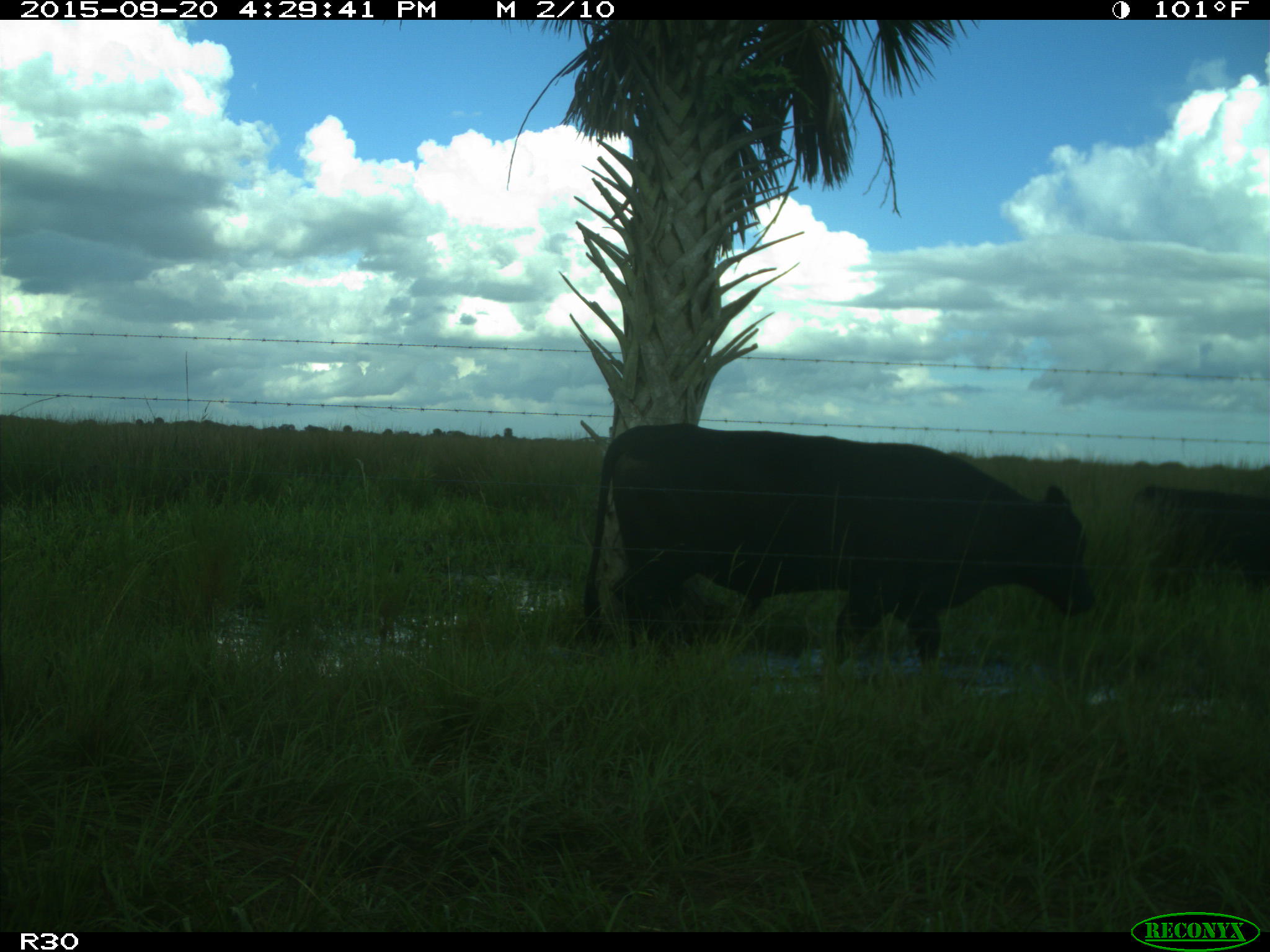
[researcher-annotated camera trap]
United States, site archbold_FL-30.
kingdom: Animalia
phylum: Chordata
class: Mammalia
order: Artiodactyla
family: Bovidae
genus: Bos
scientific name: Bos taurus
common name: domestic cow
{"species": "Bos taurus (domestic cow)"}